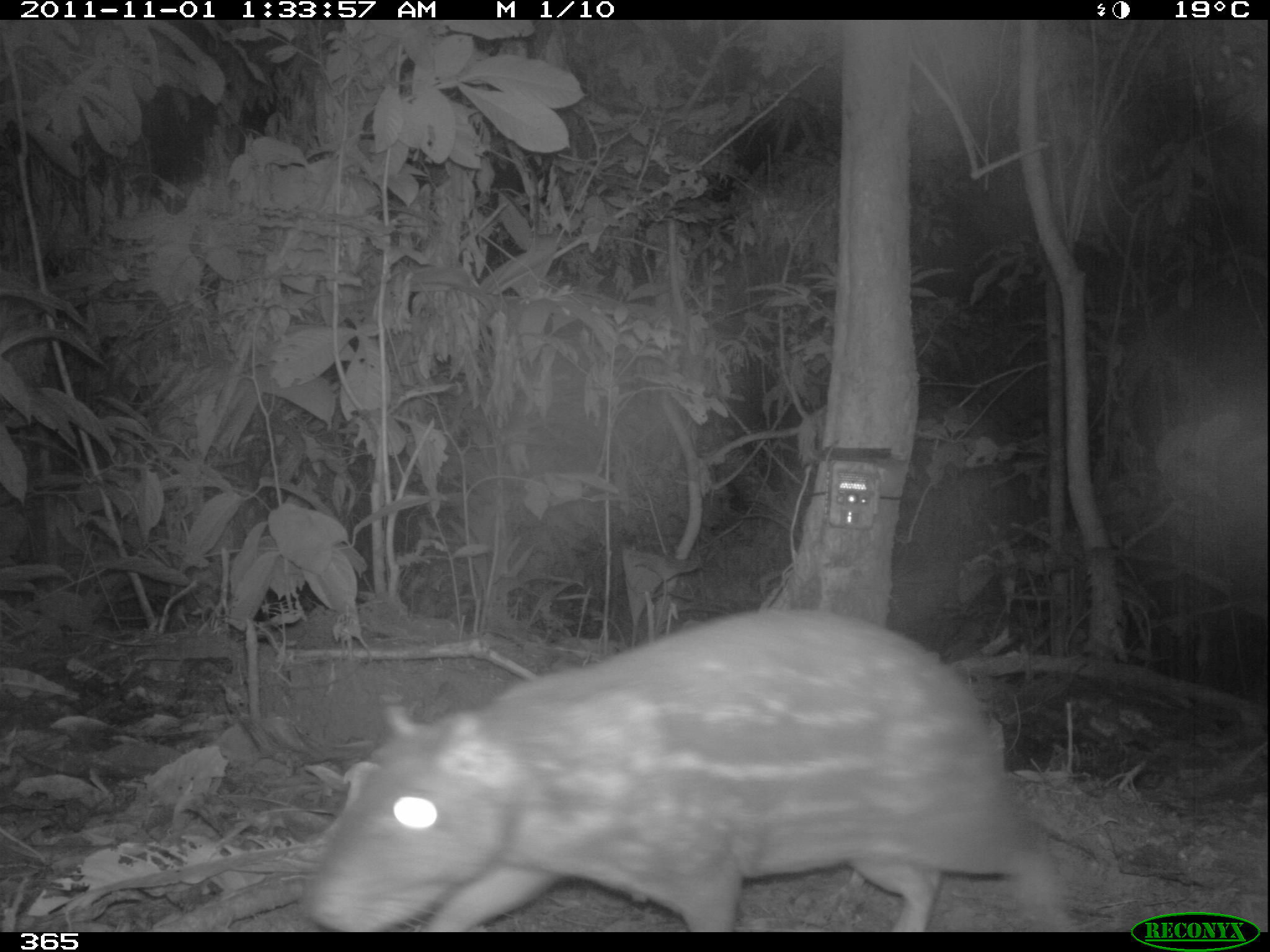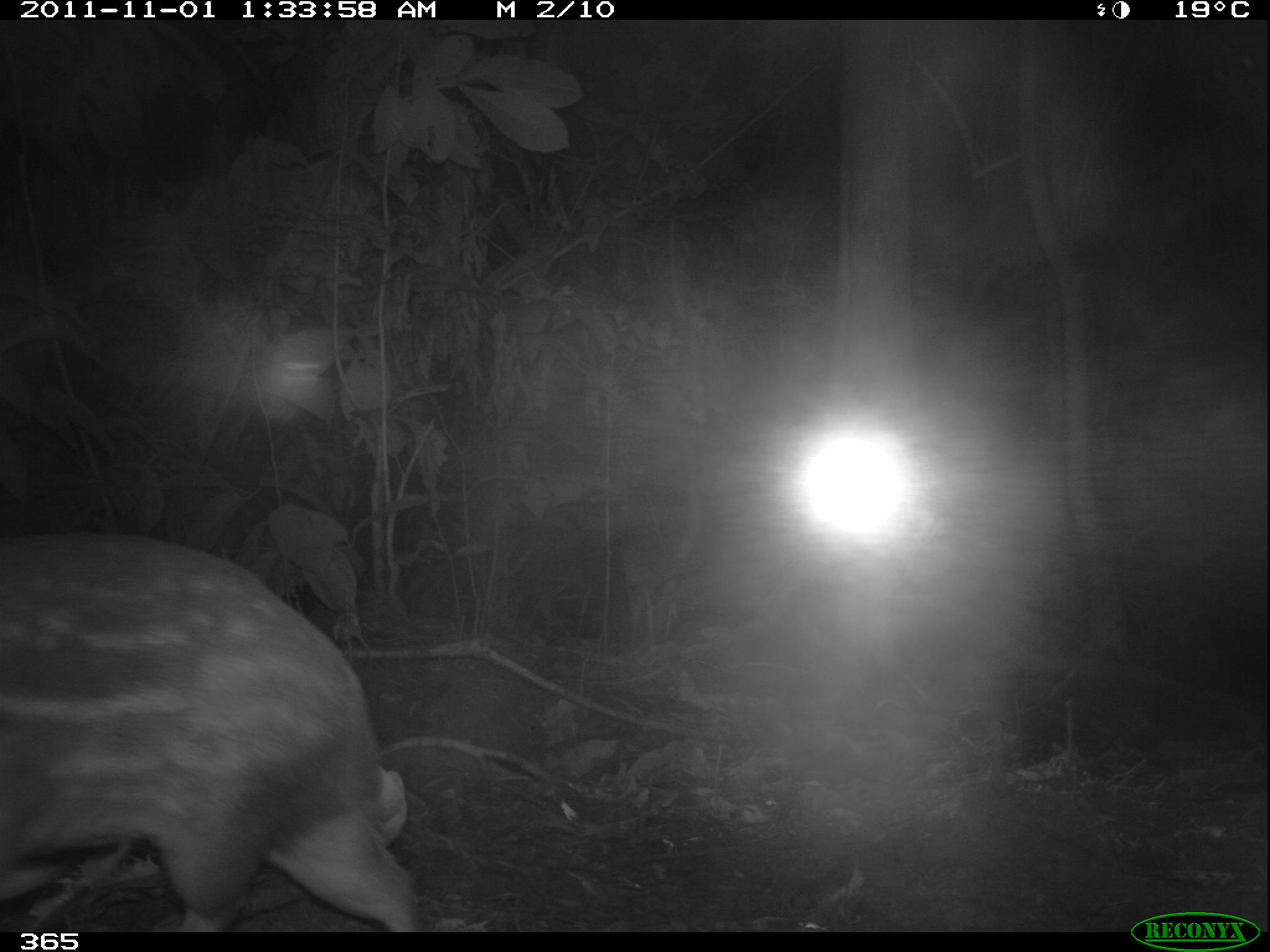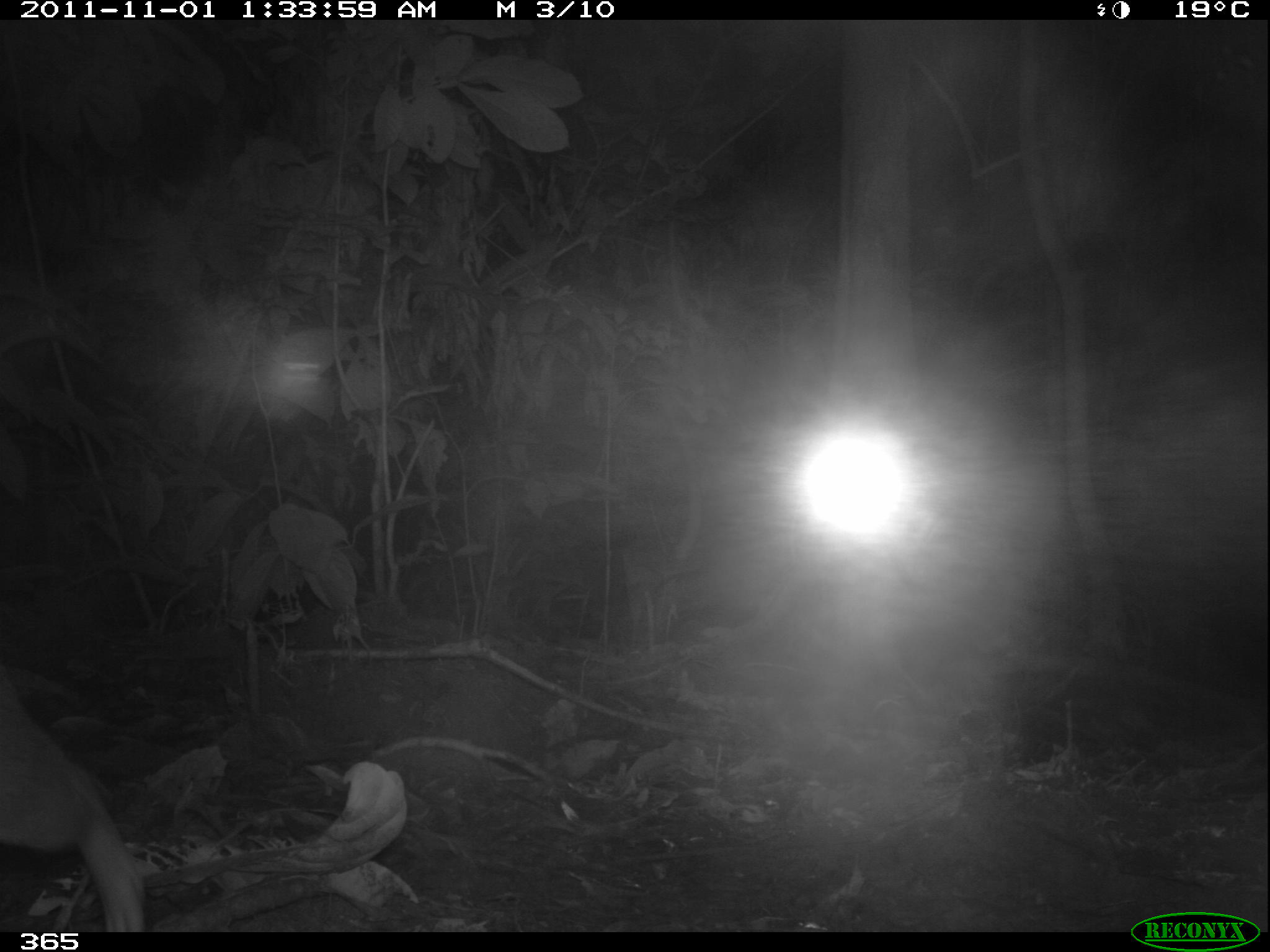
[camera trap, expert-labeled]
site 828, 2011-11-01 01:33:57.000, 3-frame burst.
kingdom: Animalia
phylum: Chordata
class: Mammalia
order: Rodentia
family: Cuniculidae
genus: Cuniculus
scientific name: Cuniculus paca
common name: spotted paca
Cuniculus paca (spotted paca).